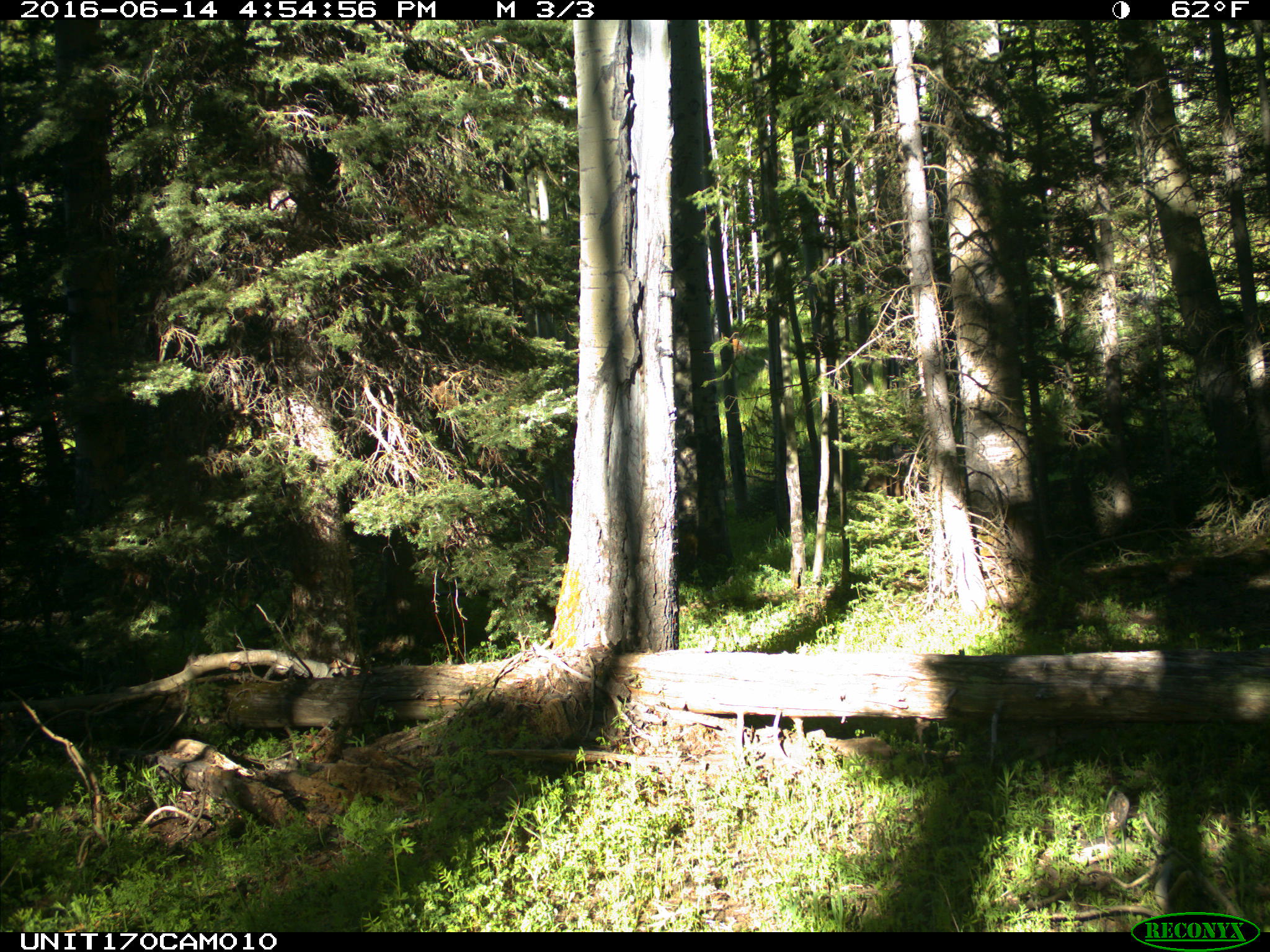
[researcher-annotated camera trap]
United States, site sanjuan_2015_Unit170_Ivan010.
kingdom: Animalia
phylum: Chordata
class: Mammalia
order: Artiodactyla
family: Cervidae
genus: Cervus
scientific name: Cervus elaphus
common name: red deer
Cervus elaphus (red deer).